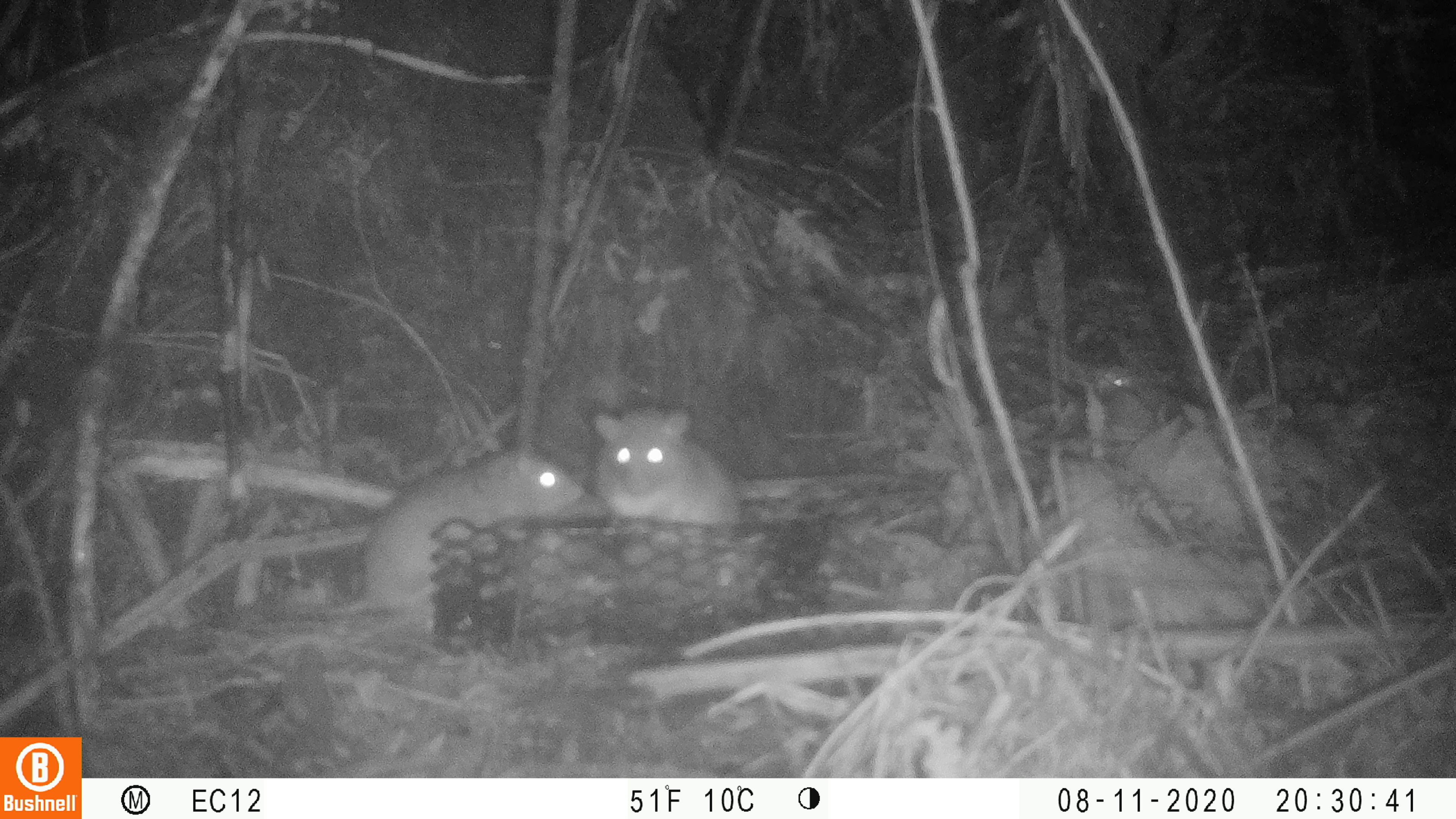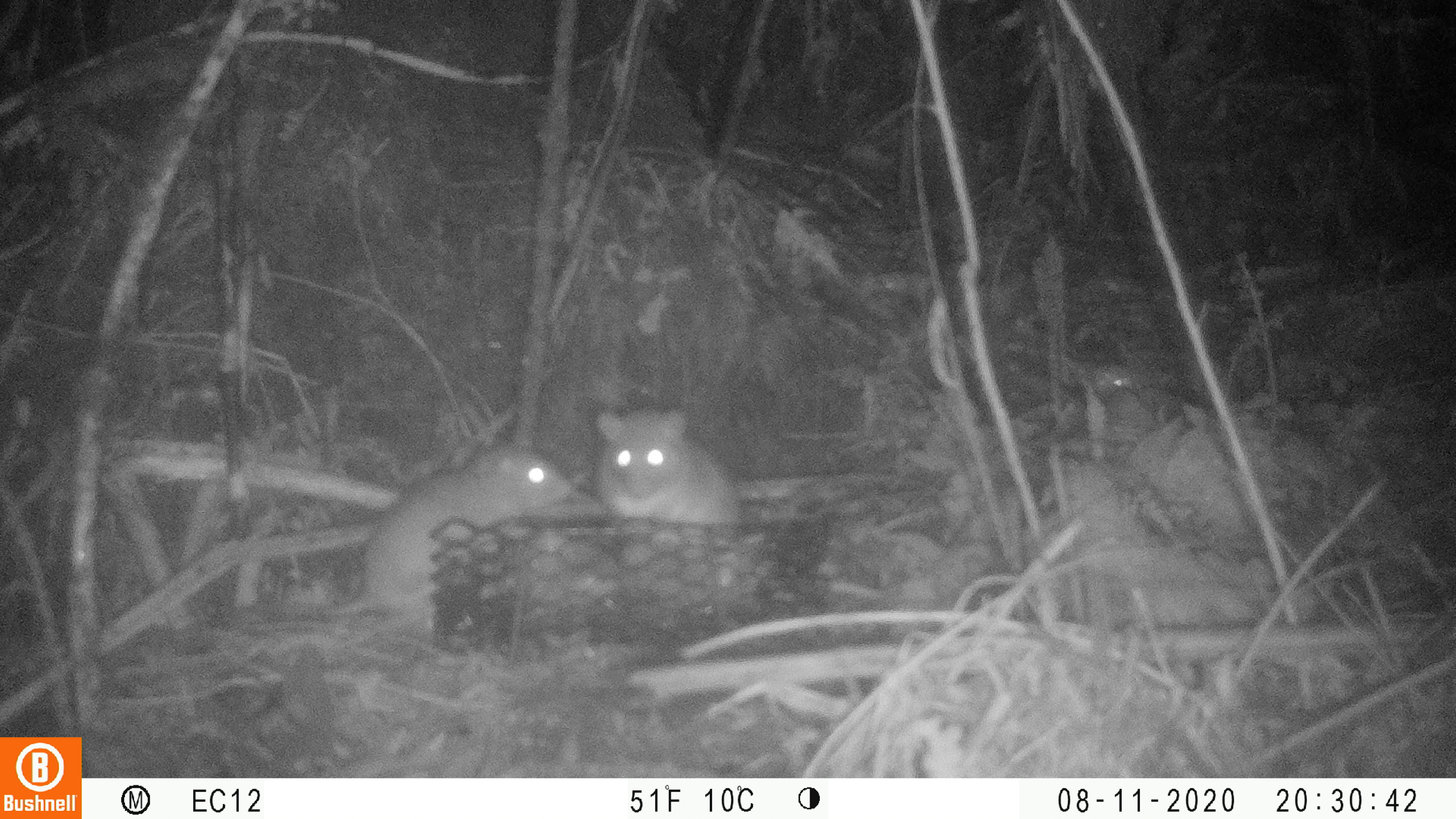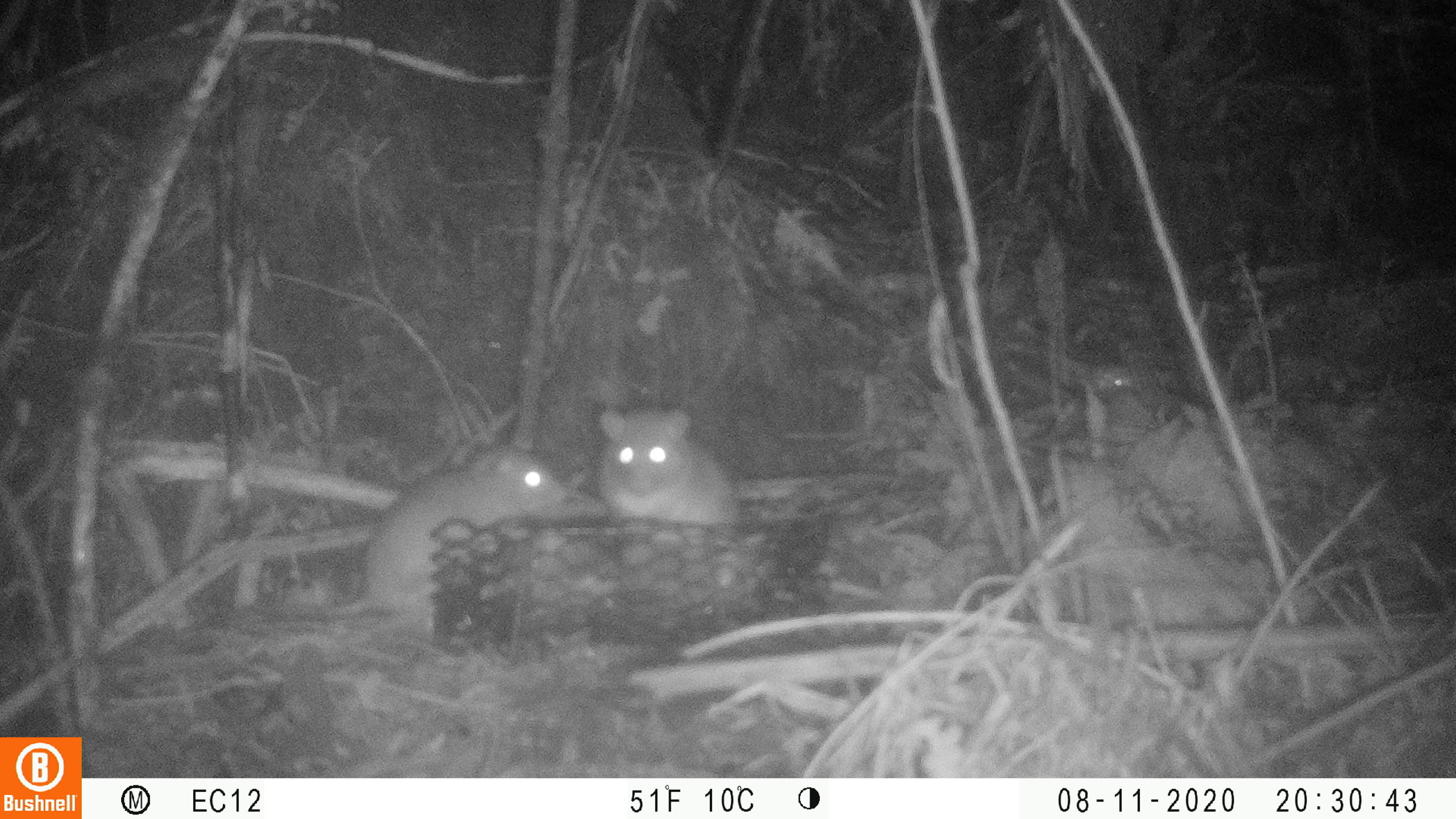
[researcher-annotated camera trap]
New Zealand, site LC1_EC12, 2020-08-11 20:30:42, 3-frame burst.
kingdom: Animalia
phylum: Chordata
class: Mammalia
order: Rodentia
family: Muridae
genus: Rattus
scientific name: Rattus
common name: rat